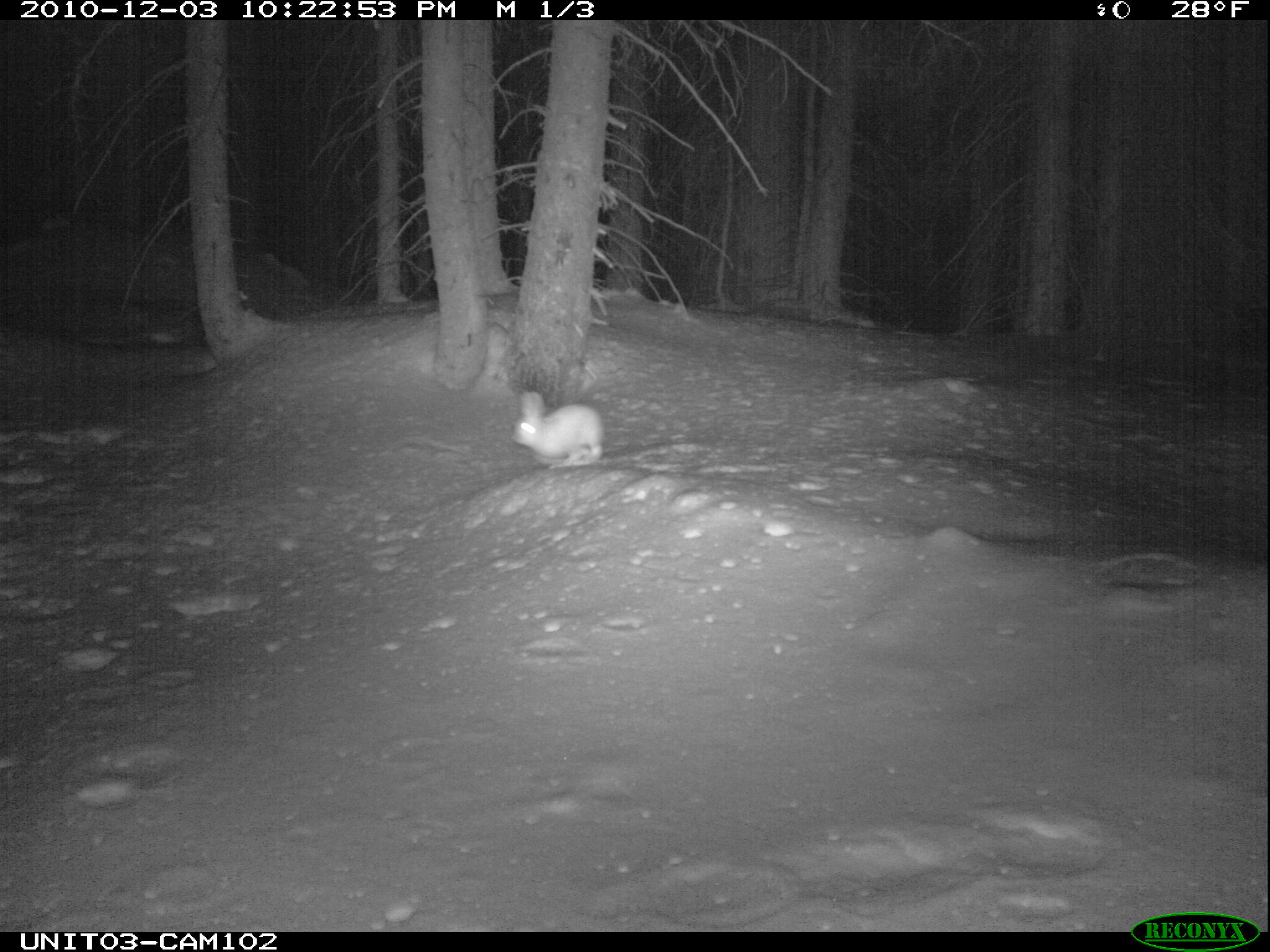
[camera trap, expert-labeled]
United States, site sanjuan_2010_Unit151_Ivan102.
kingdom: Animalia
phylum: Chordata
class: Mammalia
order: Lagomorpha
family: Leporidae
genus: Lepus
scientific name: Lepus americanus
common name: snowshoe hare